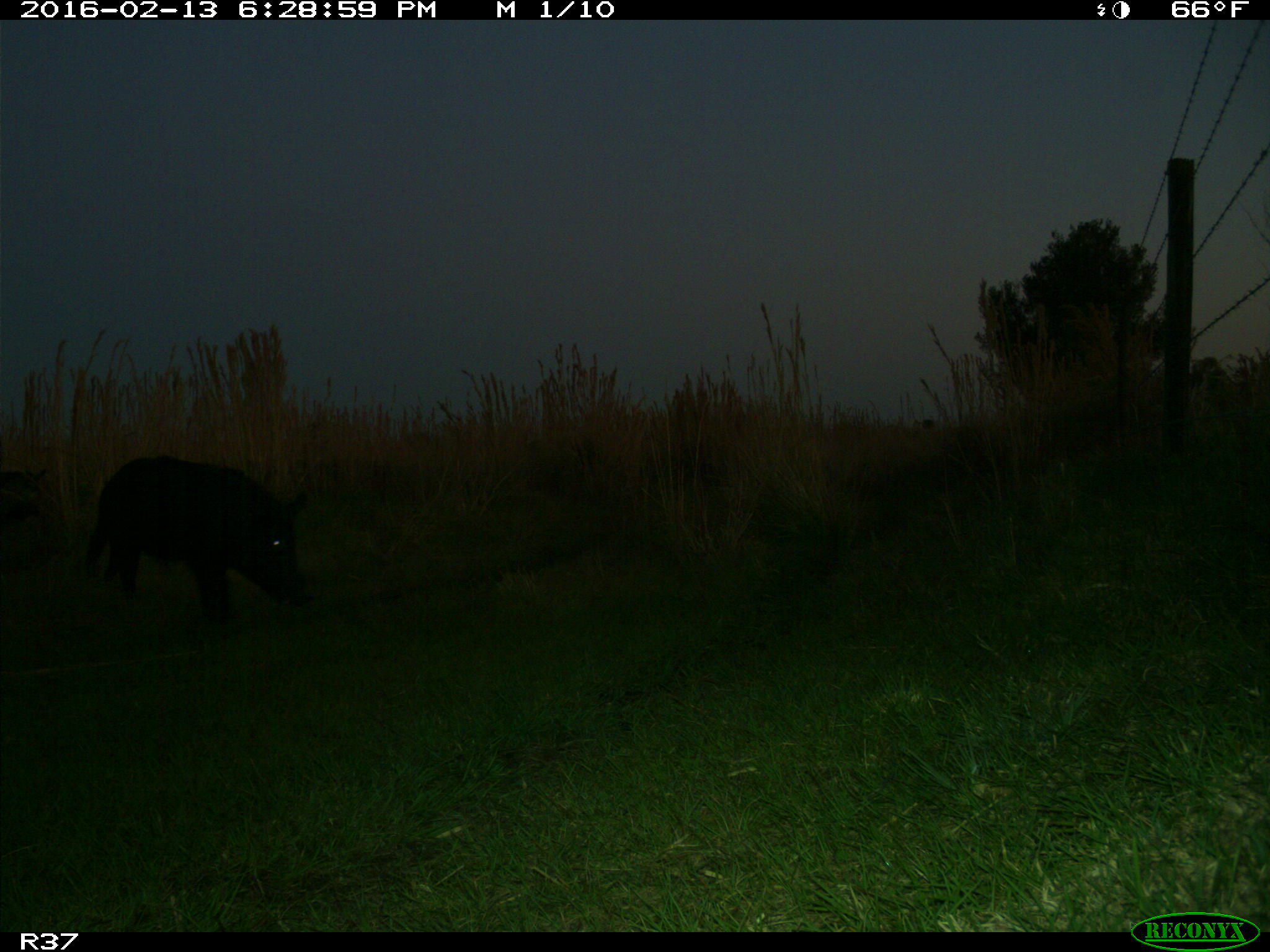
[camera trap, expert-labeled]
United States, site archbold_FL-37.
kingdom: Animalia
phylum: Chordata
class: Mammalia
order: Artiodactyla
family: Suidae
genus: Sus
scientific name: Sus scrofa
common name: wild boar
Sus scrofa (wild boar).